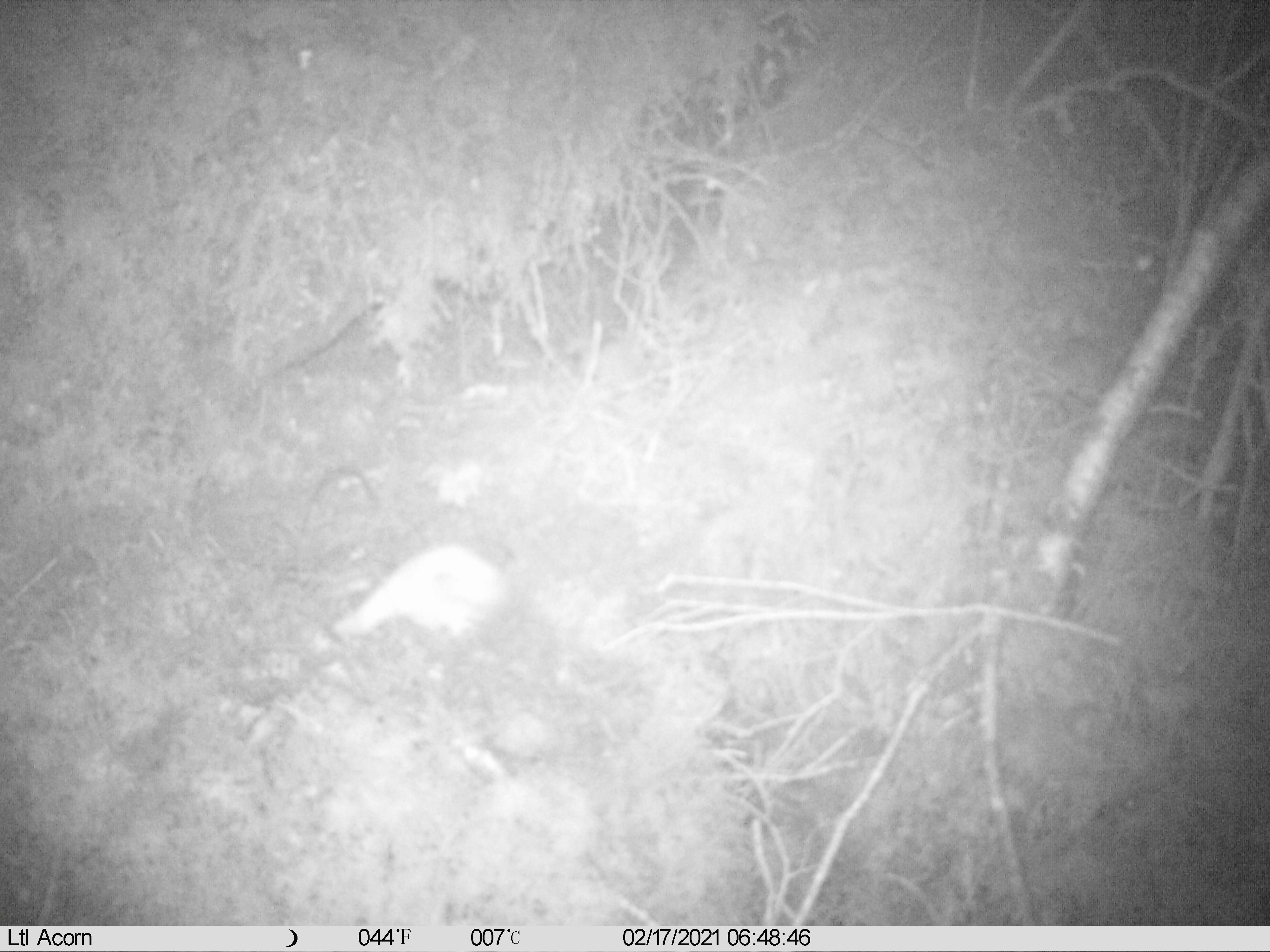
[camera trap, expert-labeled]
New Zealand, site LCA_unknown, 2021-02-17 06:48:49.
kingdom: Animalia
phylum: Chordata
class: Mammalia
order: Carnivora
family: Mustelidae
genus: Mustela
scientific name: Mustela erminea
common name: stoat